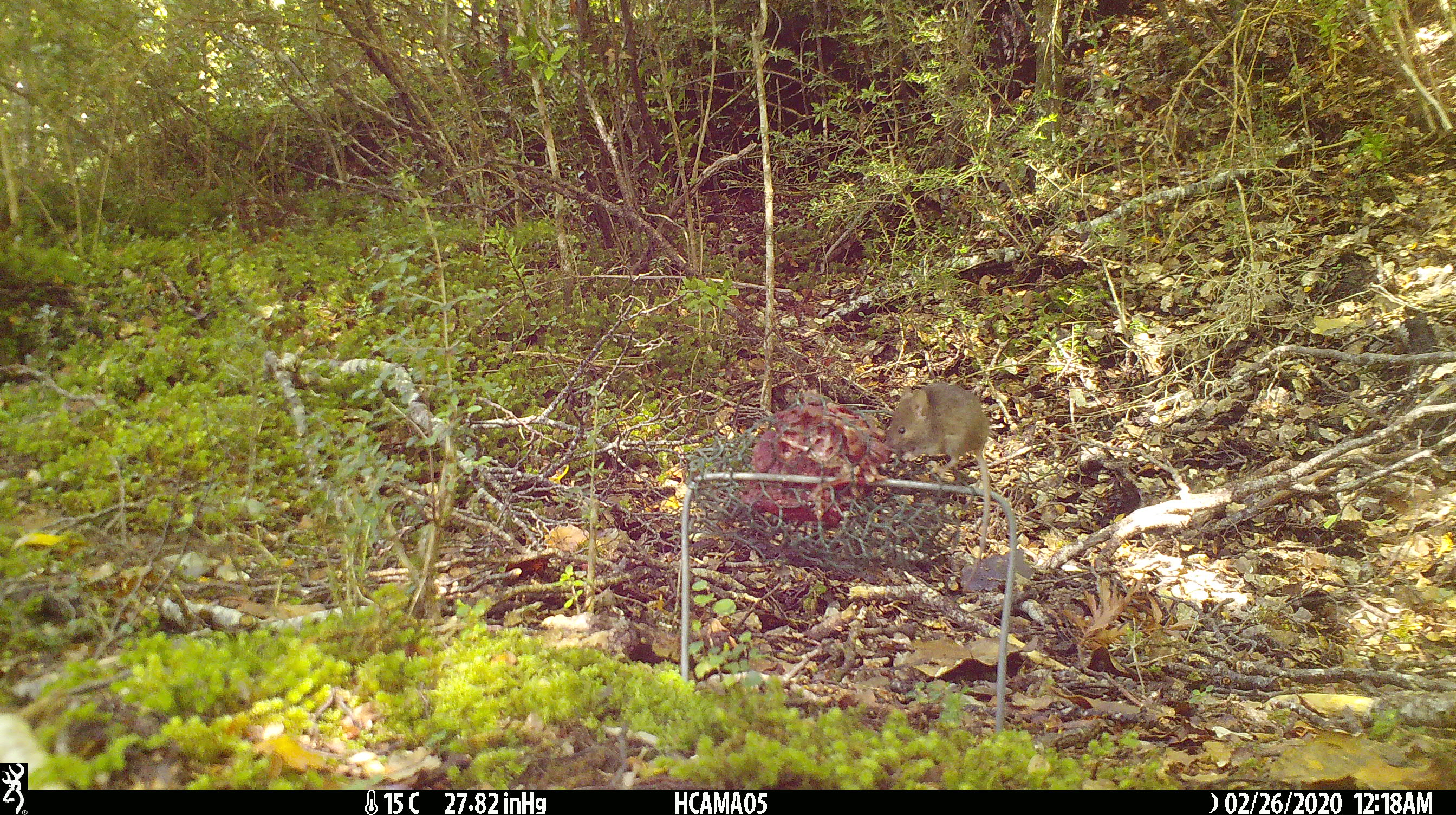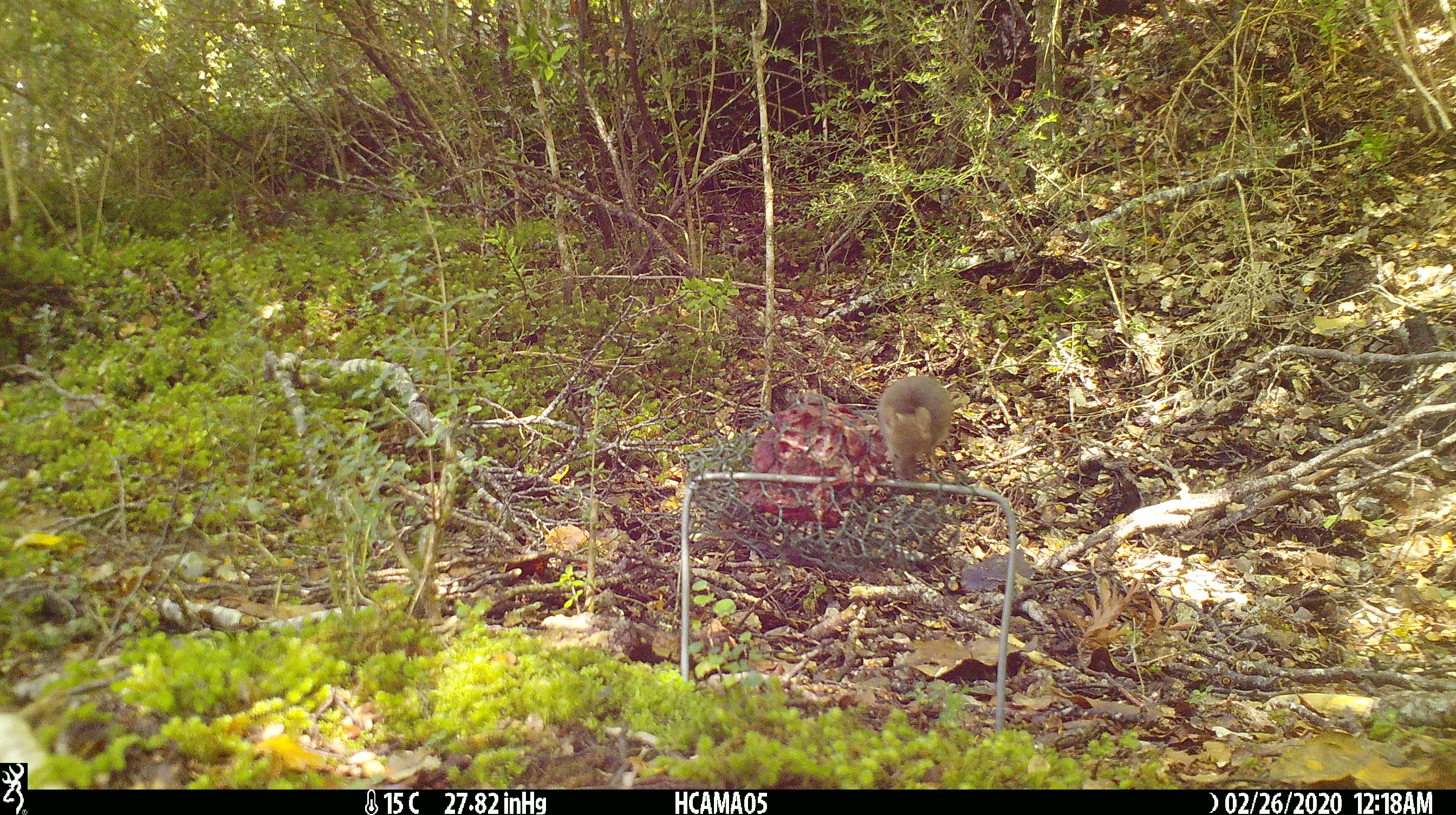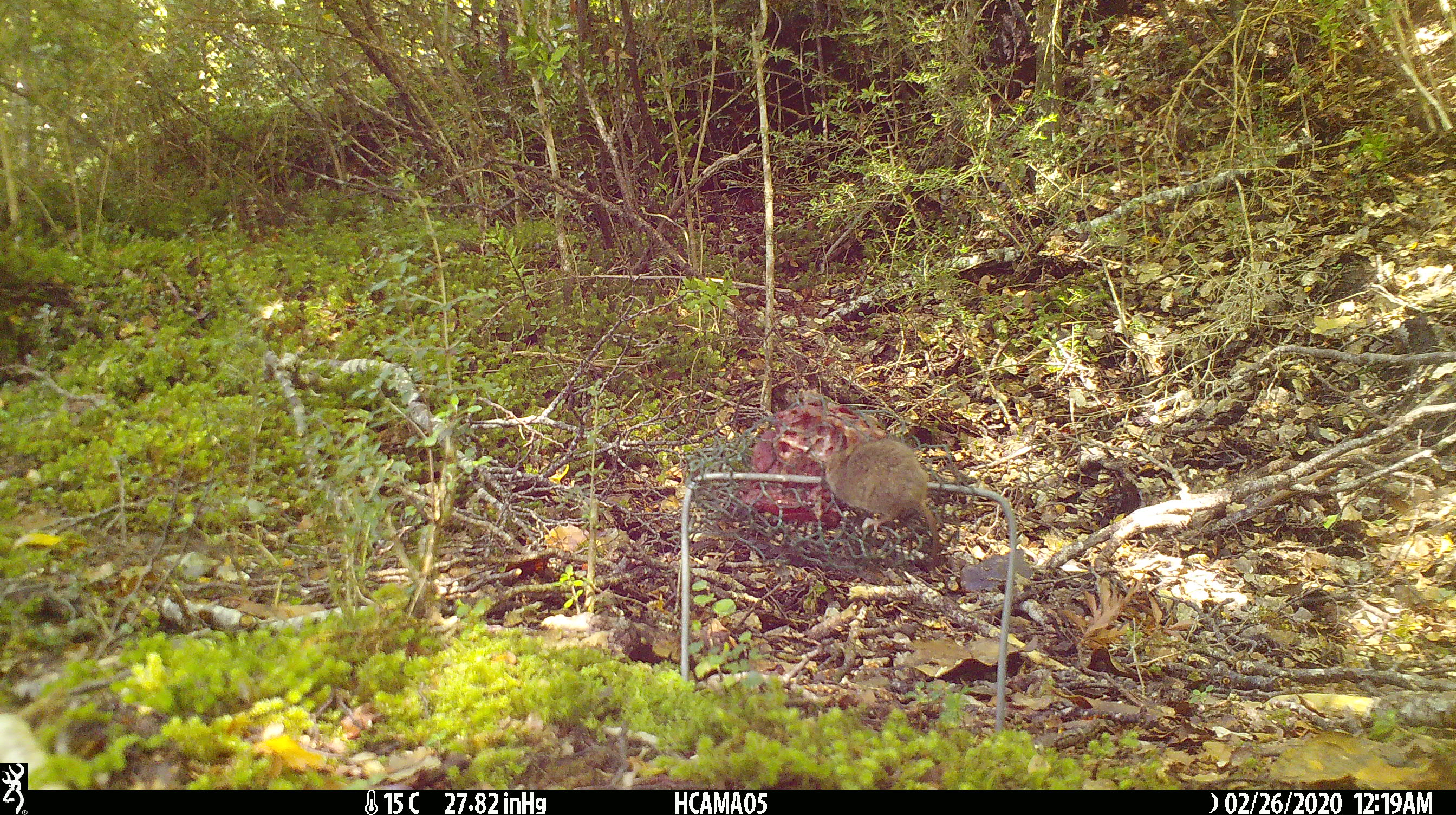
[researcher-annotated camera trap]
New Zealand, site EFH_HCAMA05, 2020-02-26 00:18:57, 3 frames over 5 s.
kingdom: Animalia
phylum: Chordata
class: Mammalia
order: Rodentia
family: Muridae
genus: Mus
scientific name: Mus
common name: mouse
Mouse (Mus).